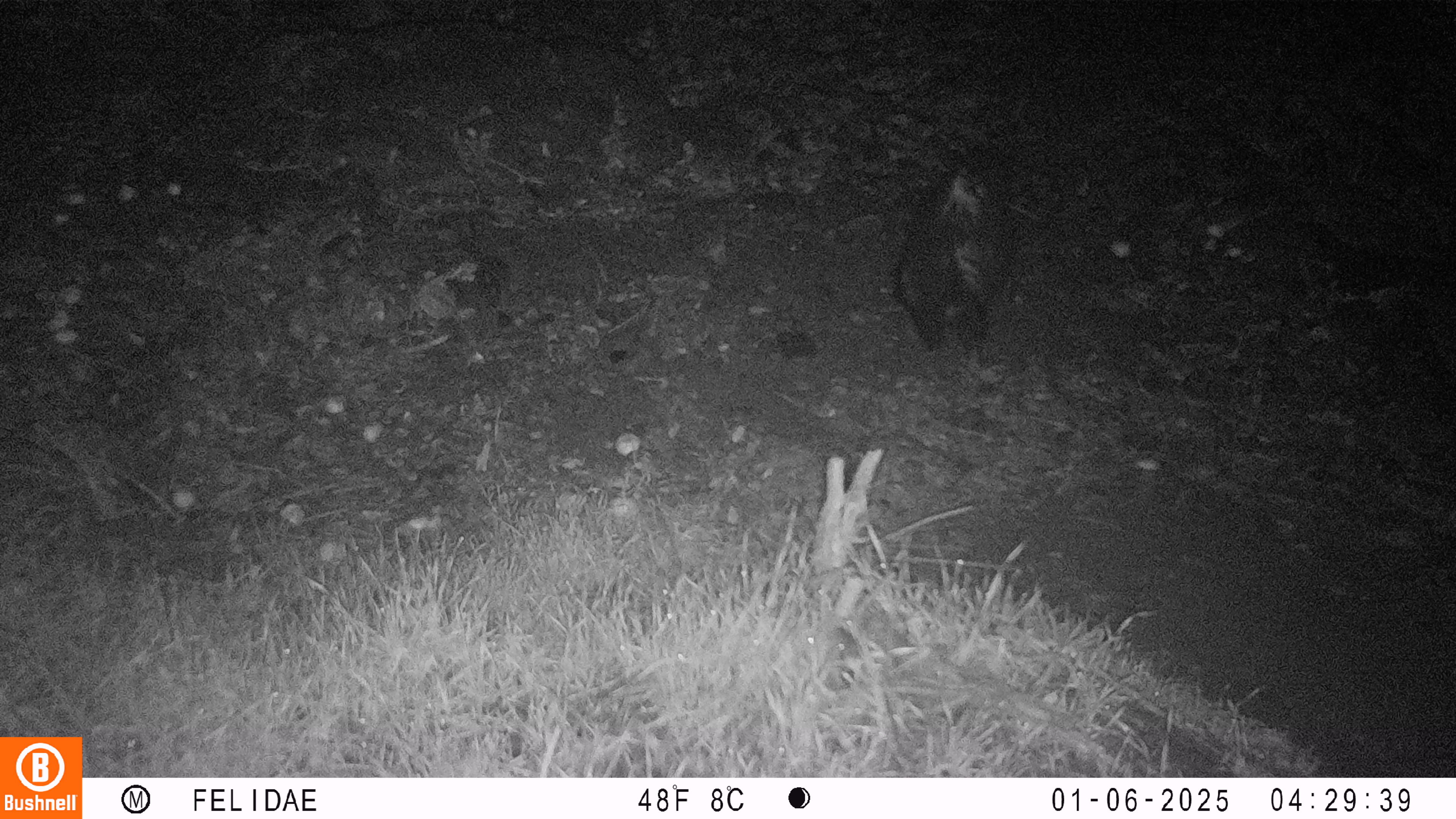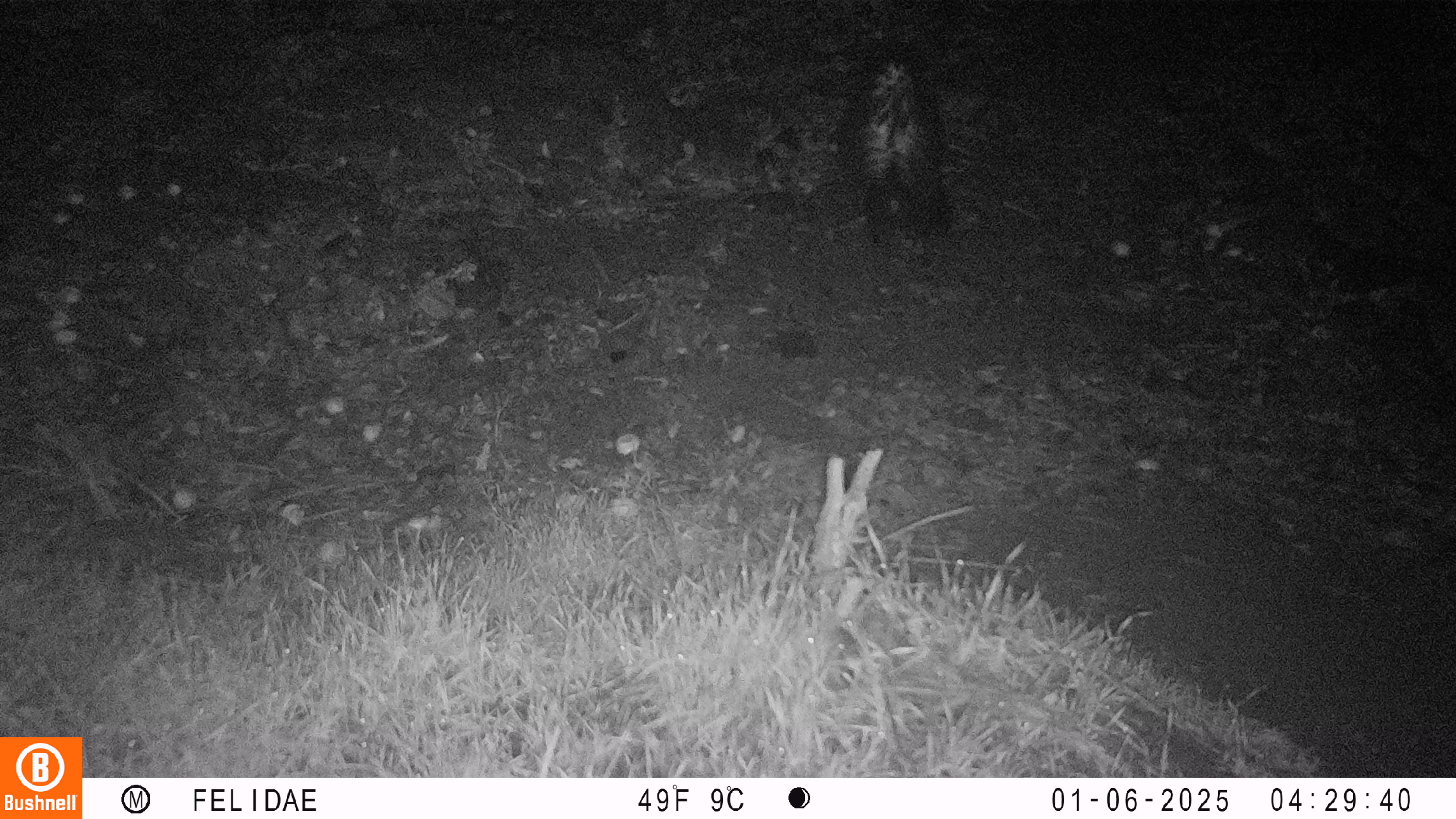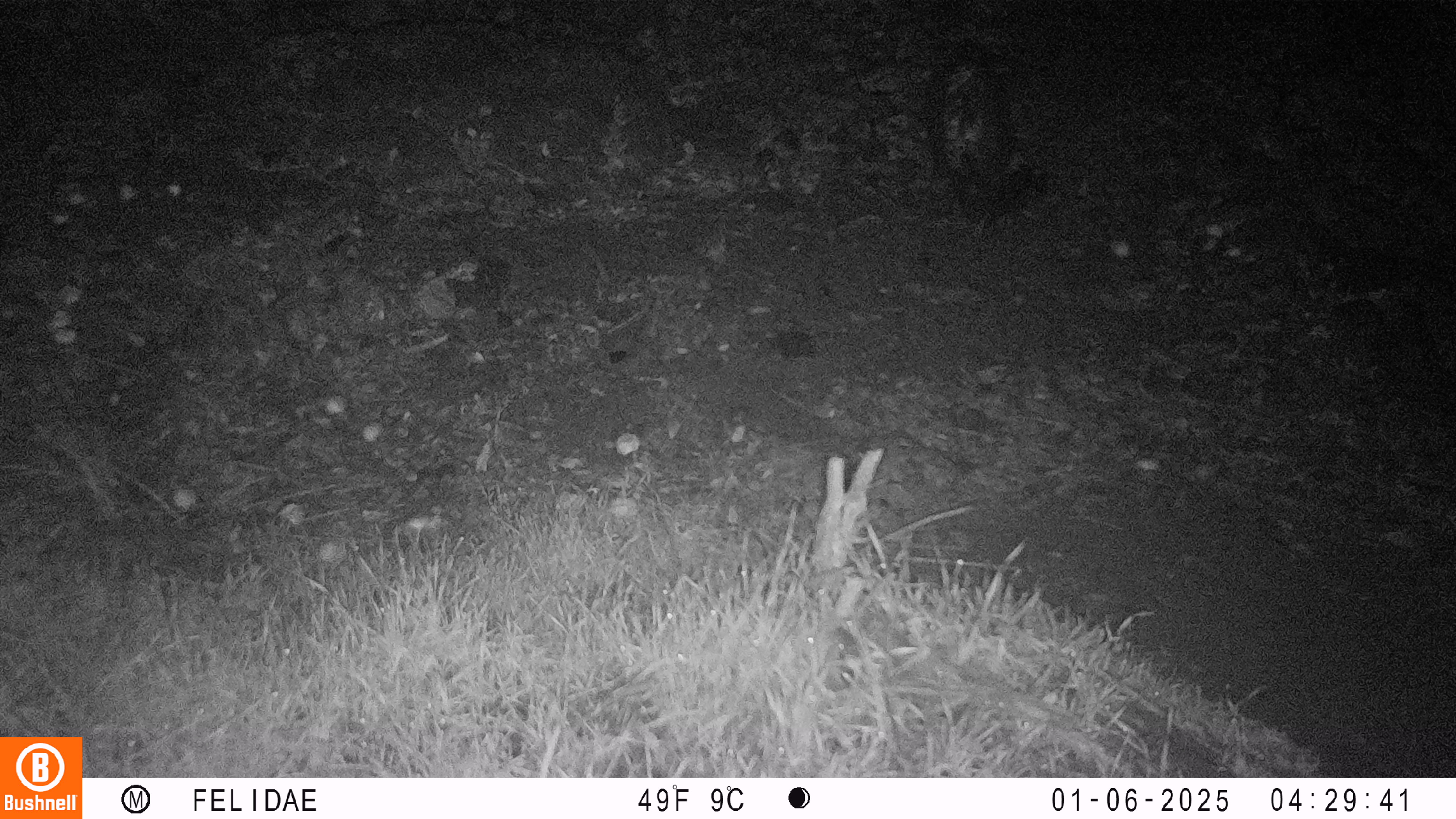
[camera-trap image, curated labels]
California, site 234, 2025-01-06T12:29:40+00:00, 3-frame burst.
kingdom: Animalia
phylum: Chordata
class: Mammalia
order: Carnivora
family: Mephitidae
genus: Mephitis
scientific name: Mephitis mephitis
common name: striped skunk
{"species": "striped skunk (Mephitis mephitis)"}